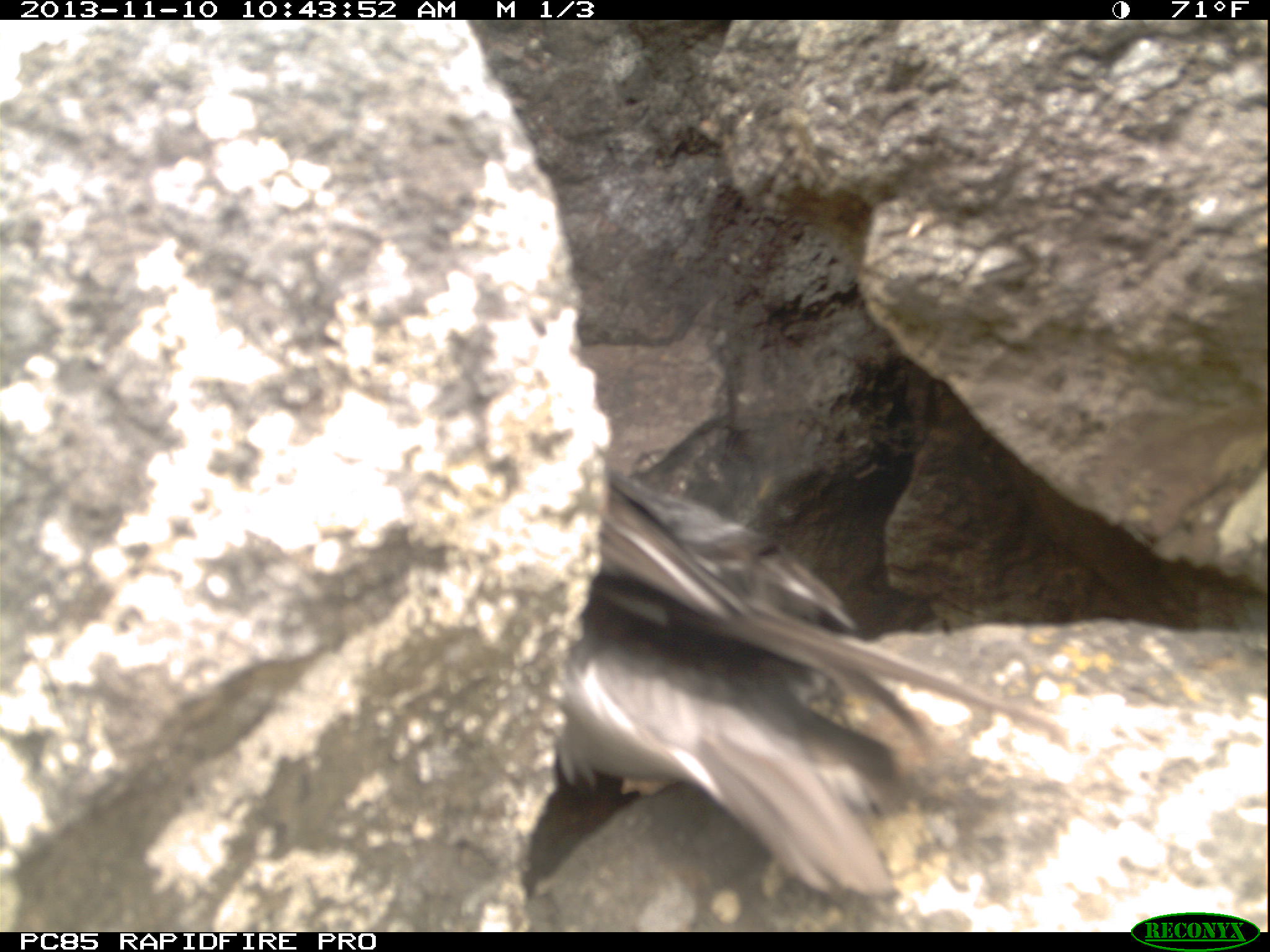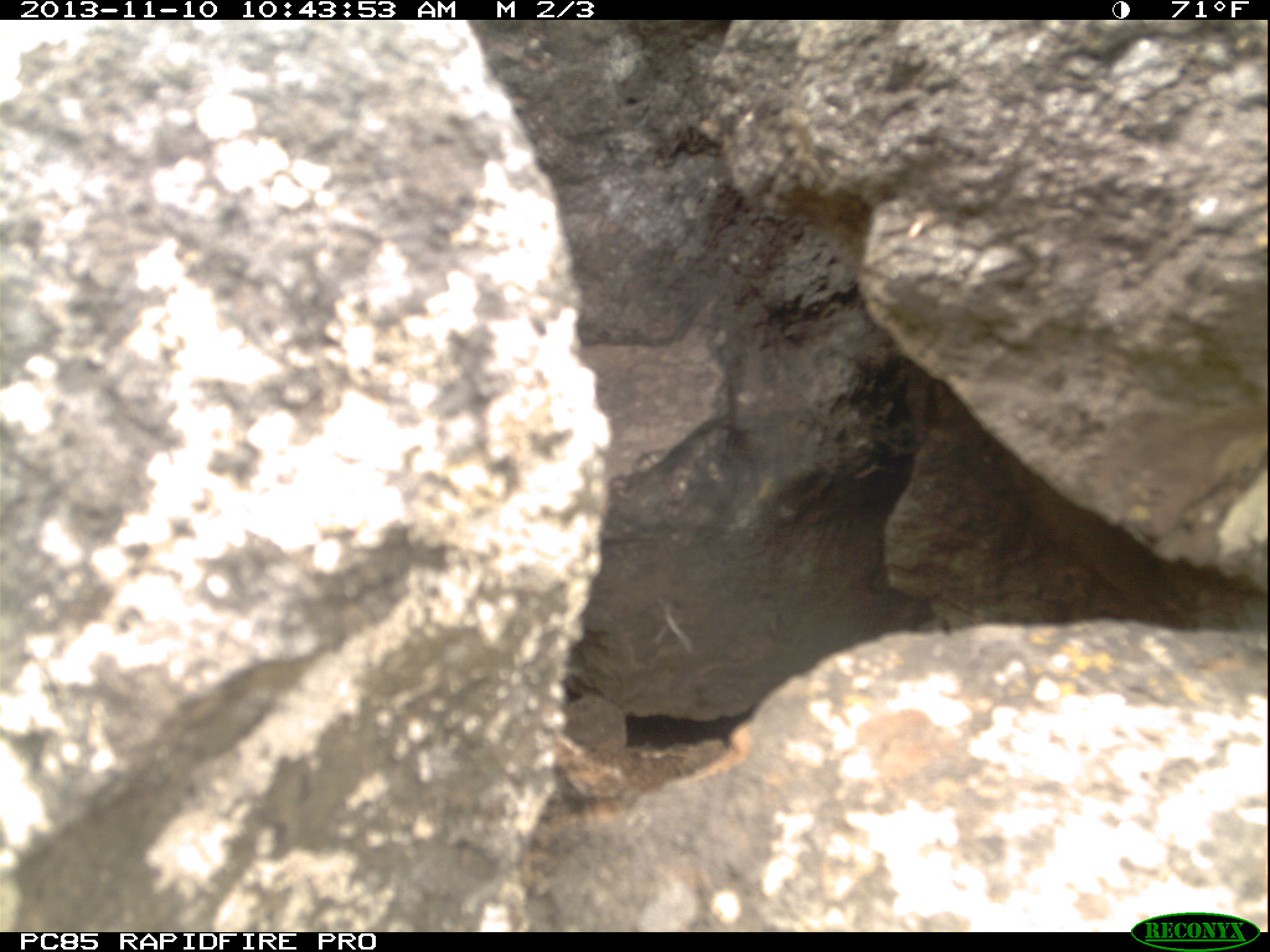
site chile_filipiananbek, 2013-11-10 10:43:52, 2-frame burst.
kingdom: Animalia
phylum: Chordata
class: Aves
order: Procellariiformes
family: Procellariidae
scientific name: Procellariidae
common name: petrel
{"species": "petrel (Procellariidae)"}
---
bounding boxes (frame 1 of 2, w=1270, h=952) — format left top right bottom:
petrel: 549 438 1068 904